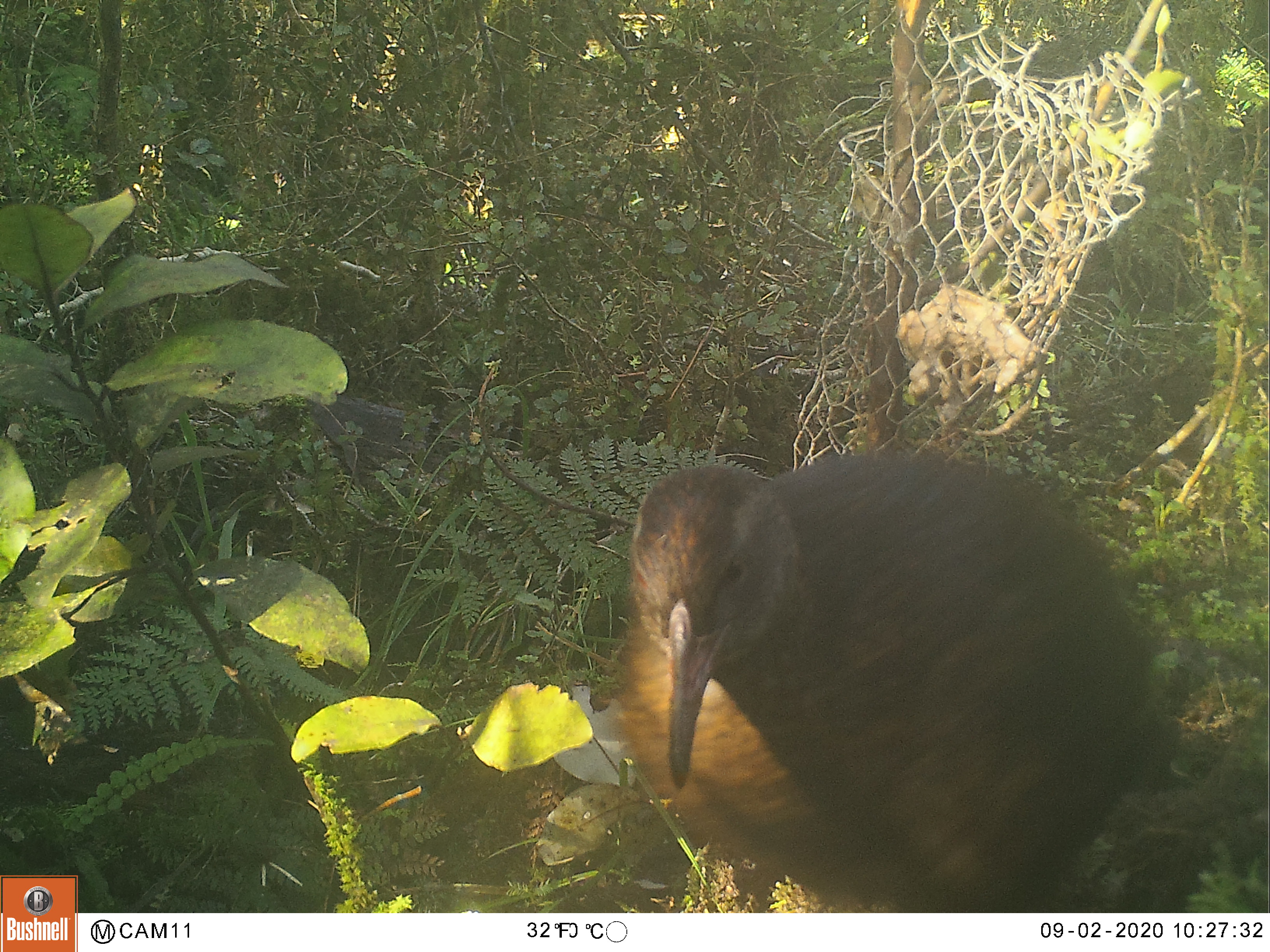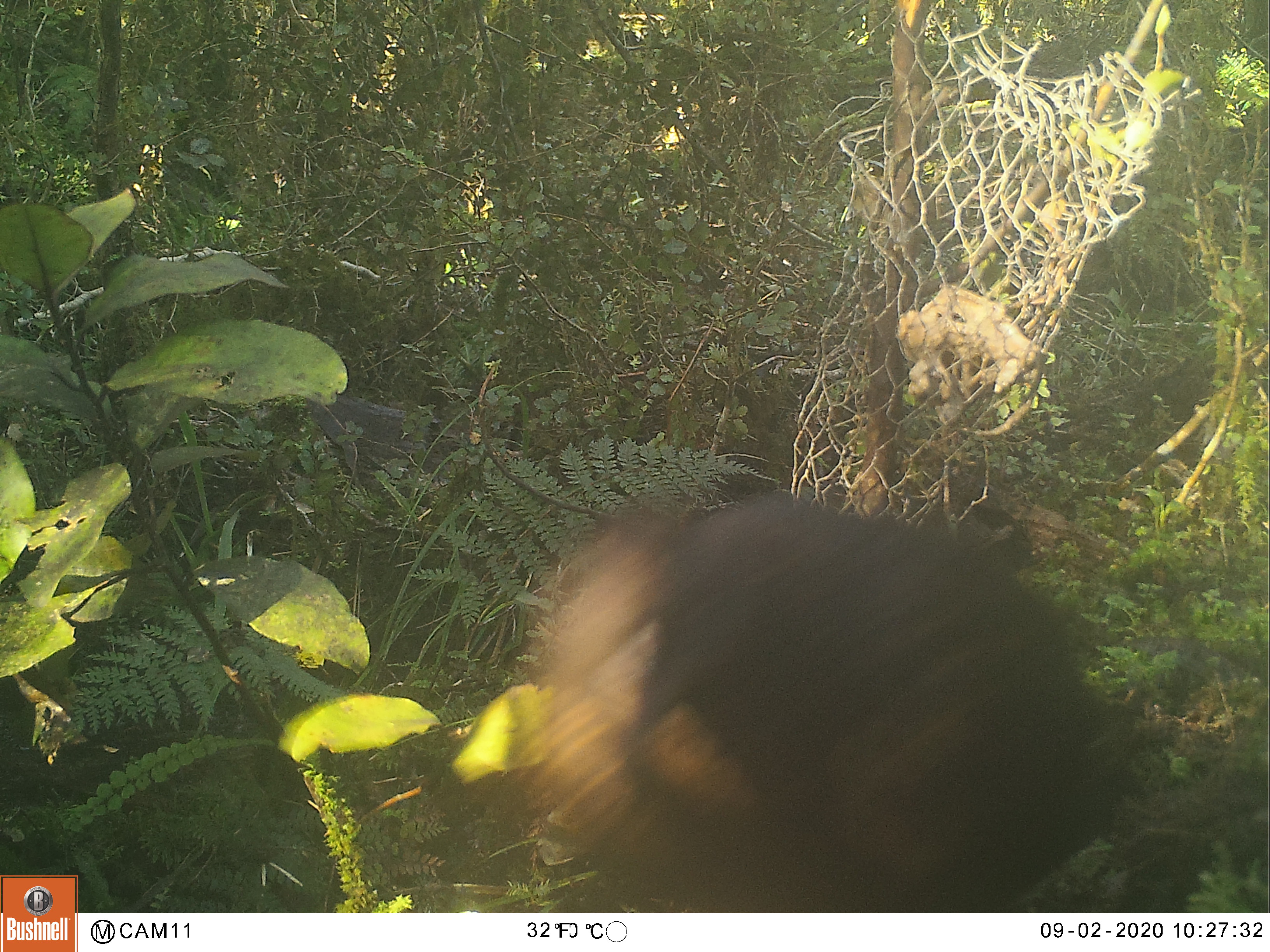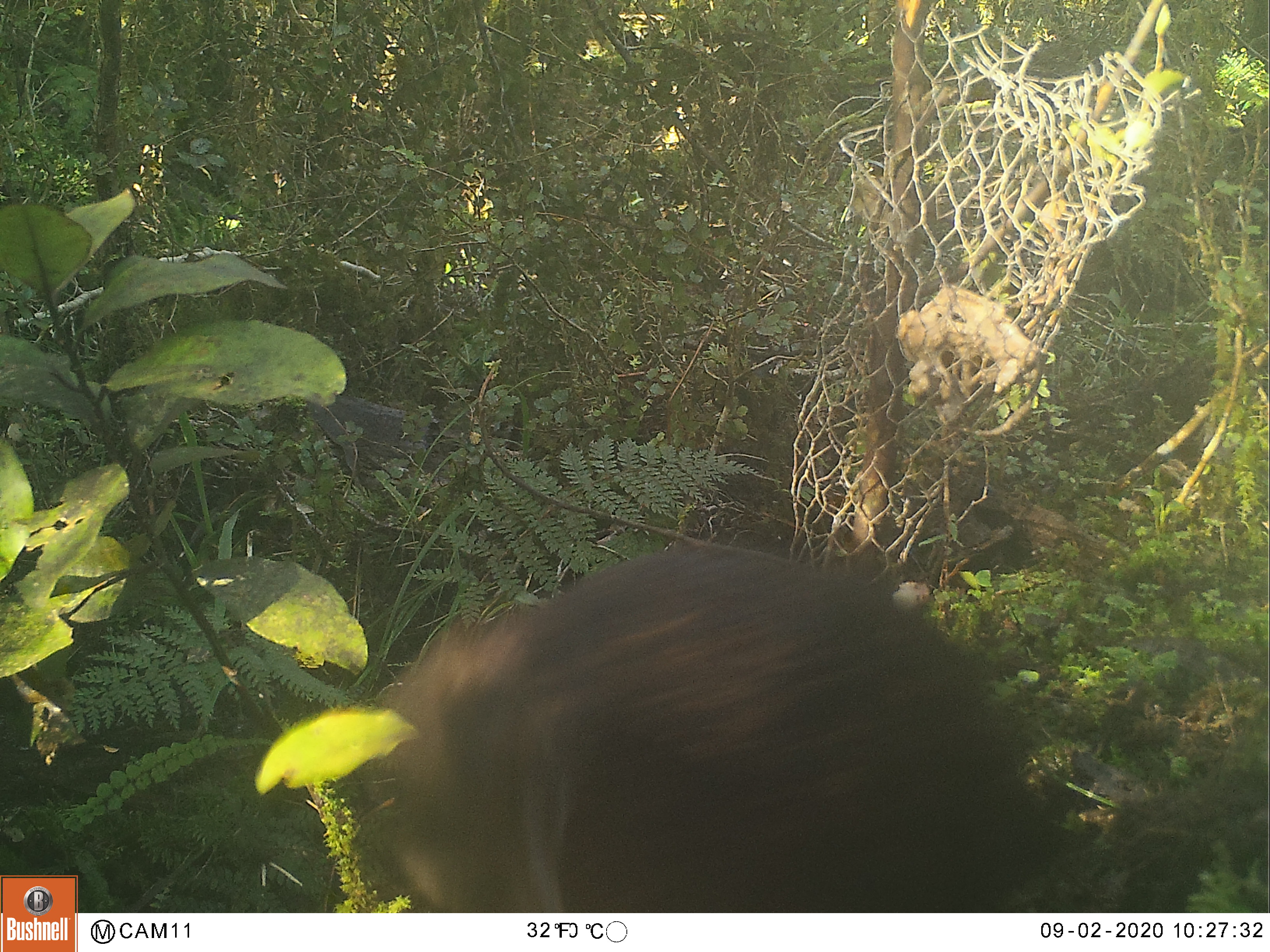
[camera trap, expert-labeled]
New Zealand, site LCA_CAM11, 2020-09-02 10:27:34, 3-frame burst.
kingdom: Animalia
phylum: Chordata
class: Aves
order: Gruiformes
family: Rallidae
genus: Gallirallus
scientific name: Gallirallus australis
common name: weka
Weka (Gallirallus australis).